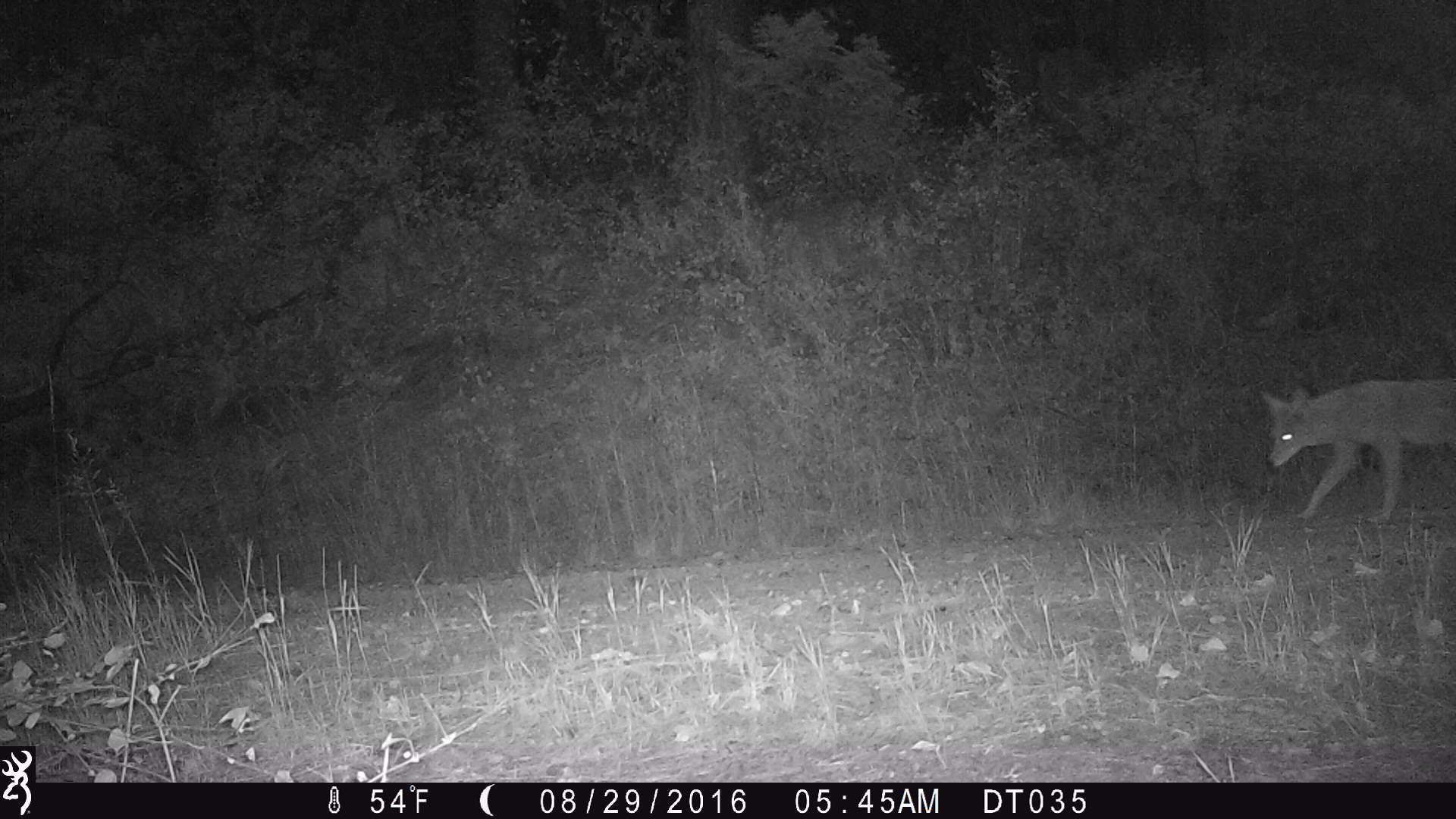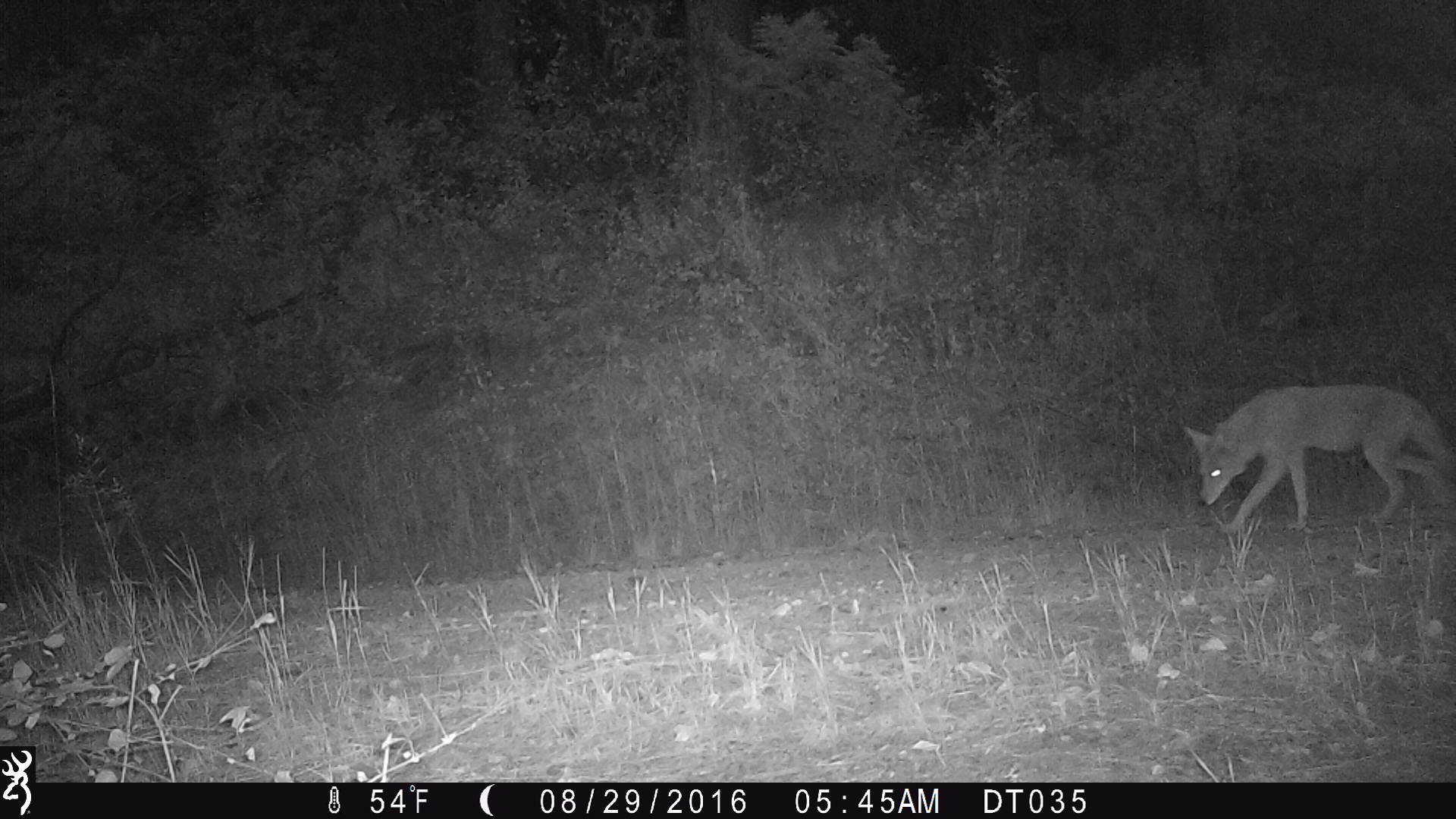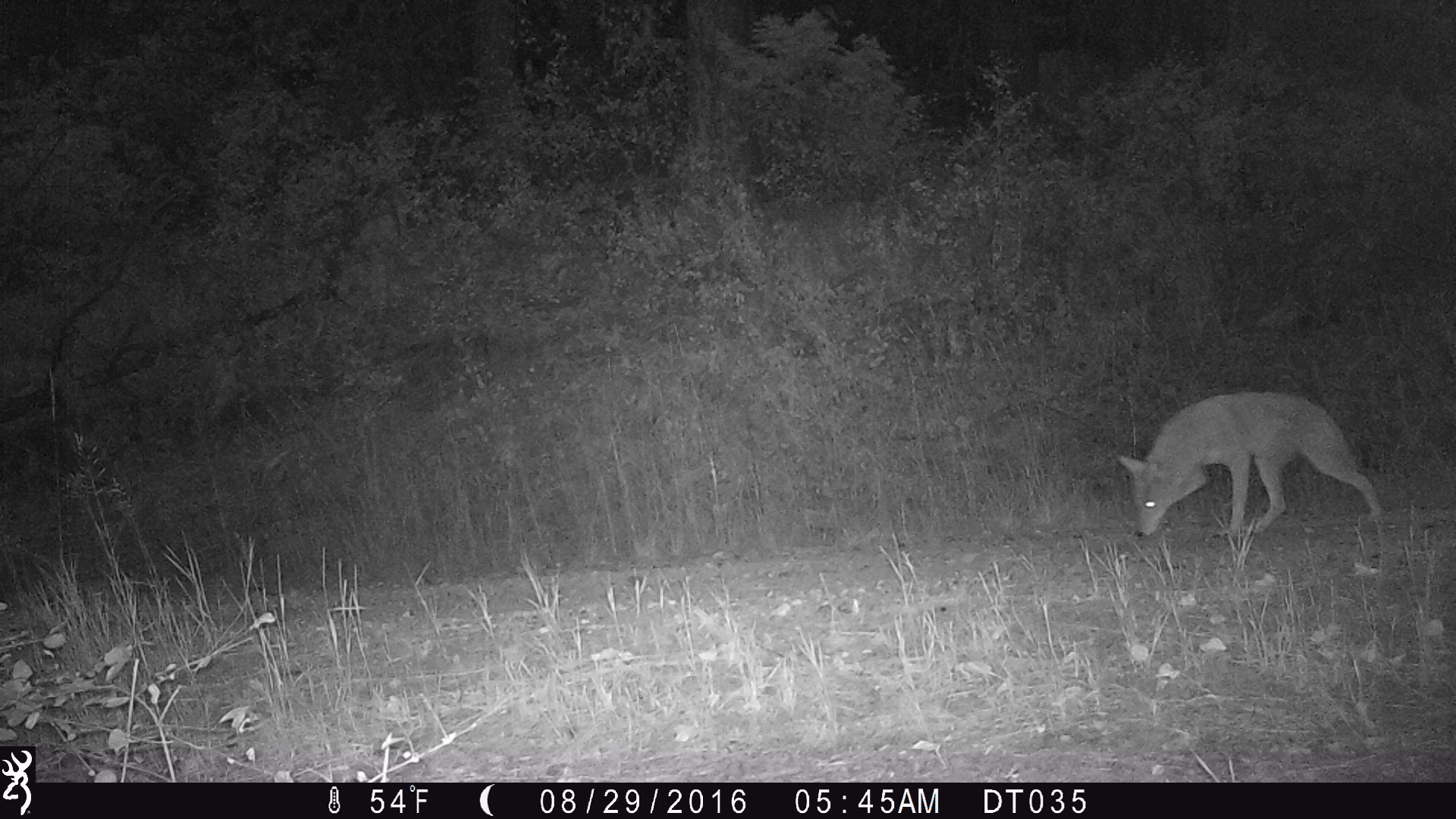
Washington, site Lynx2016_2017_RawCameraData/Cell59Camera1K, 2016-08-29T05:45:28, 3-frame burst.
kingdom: Animalia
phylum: Chordata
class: Mammalia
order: Carnivora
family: Canidae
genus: Canis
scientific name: Canis latrans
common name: coyote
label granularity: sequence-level